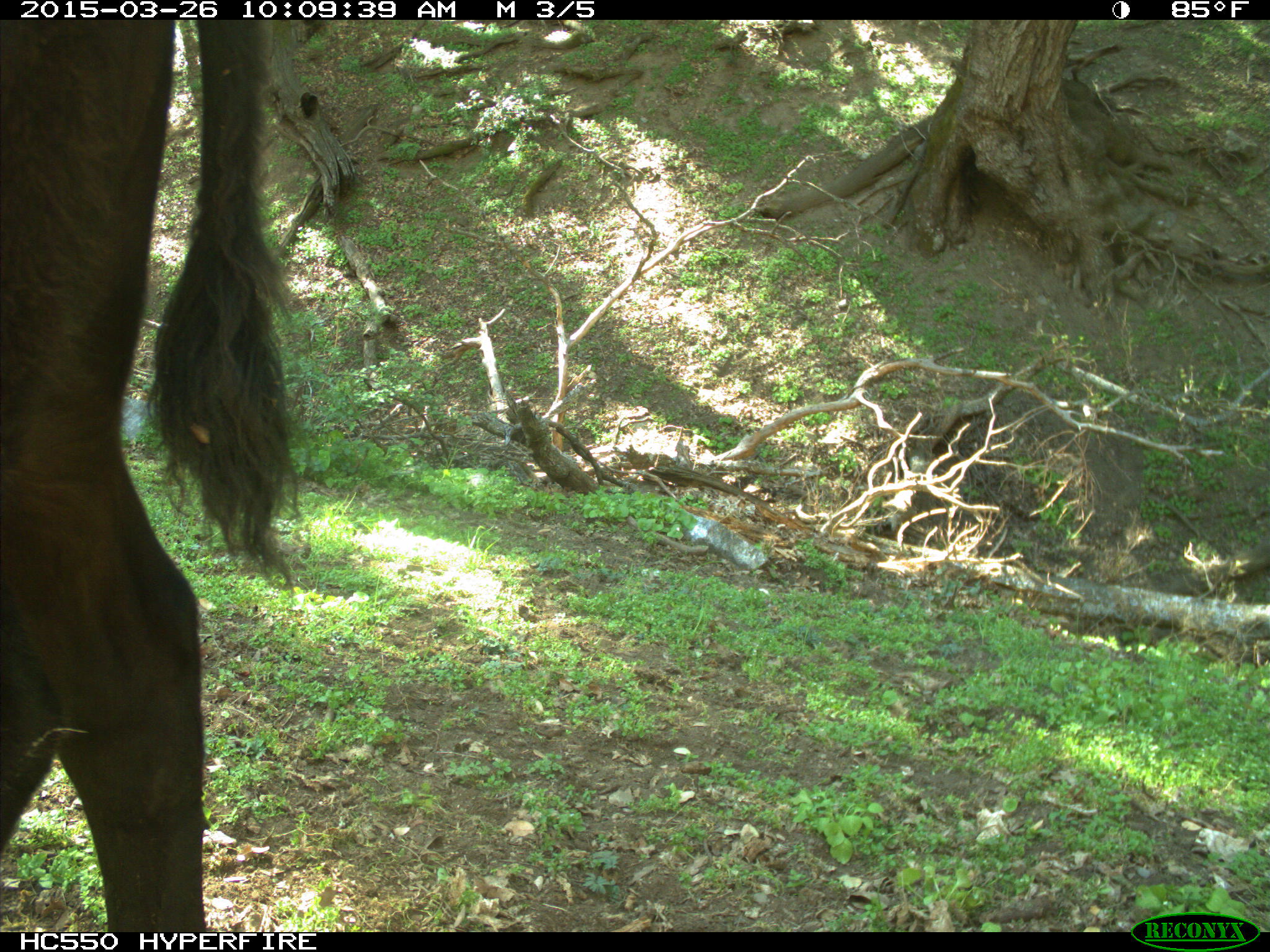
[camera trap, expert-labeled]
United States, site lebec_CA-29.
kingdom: Animalia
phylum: Chordata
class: Mammalia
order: Artiodactyla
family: Bovidae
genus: Bos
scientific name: Bos taurus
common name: domestic cow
Bos taurus (domestic cow).